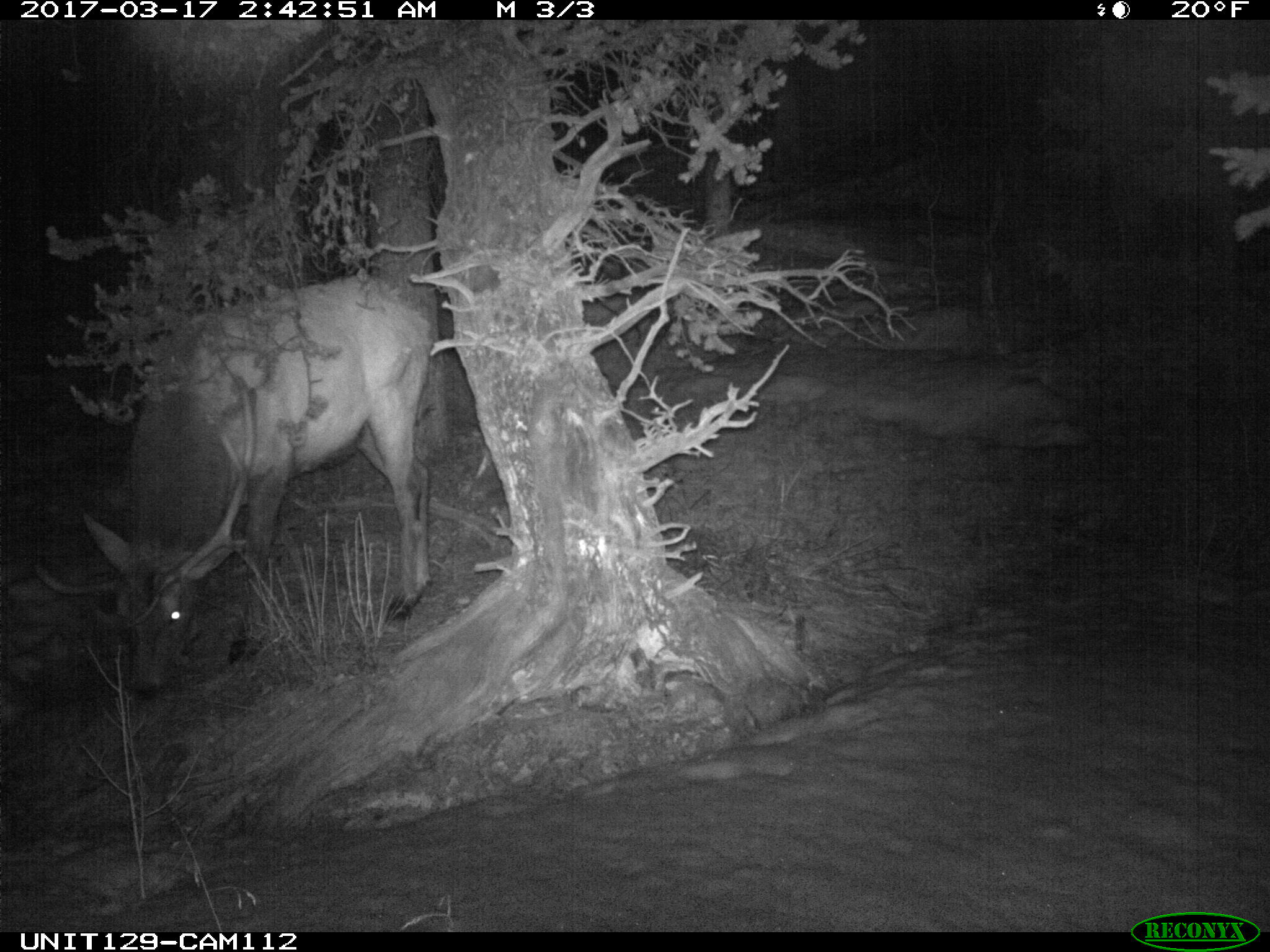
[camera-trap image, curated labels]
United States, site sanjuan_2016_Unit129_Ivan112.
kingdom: Animalia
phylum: Chordata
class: Mammalia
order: Artiodactyla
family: Cervidae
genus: Cervus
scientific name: Cervus elaphus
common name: red deer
Cervus elaphus (red deer).